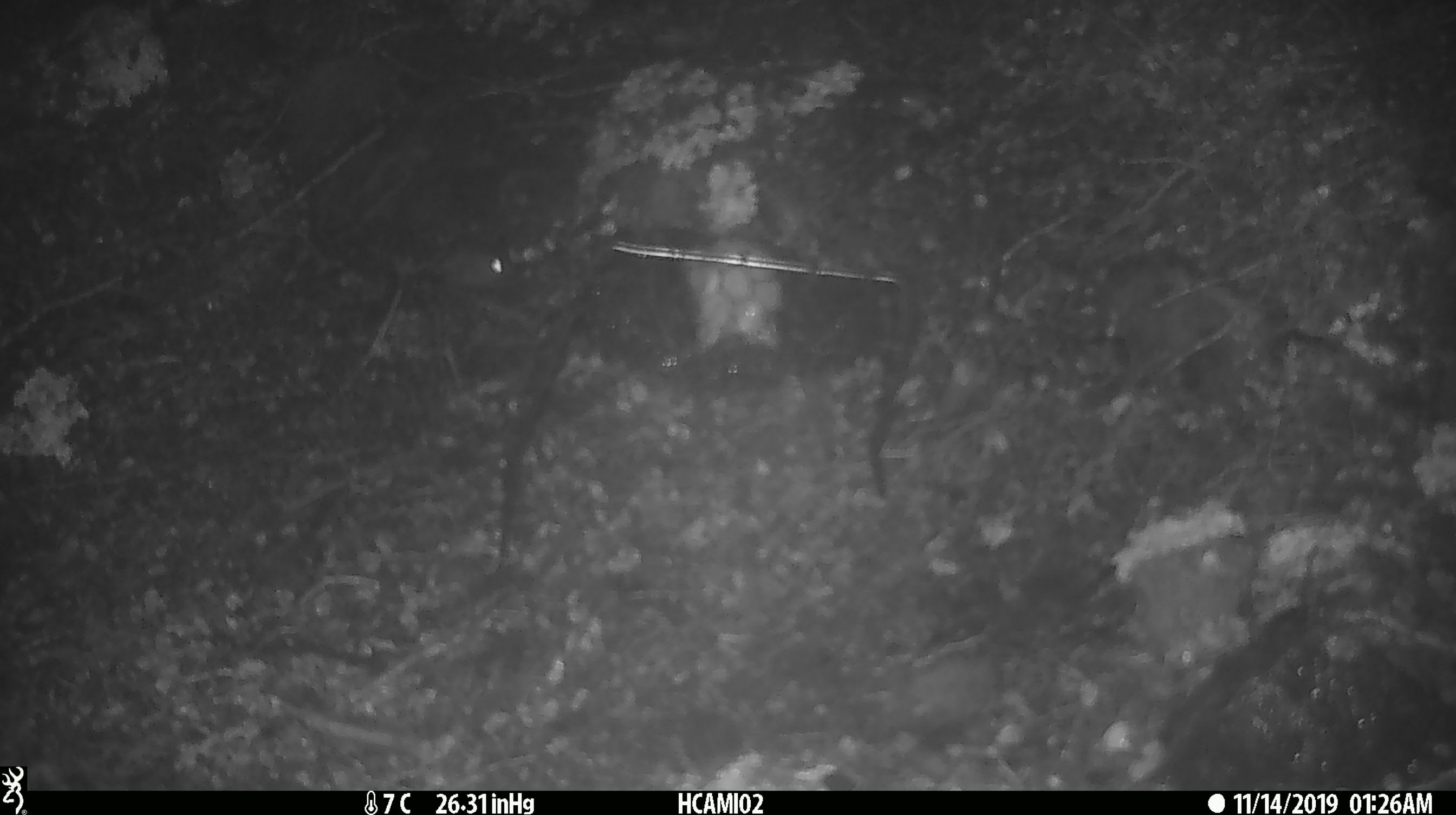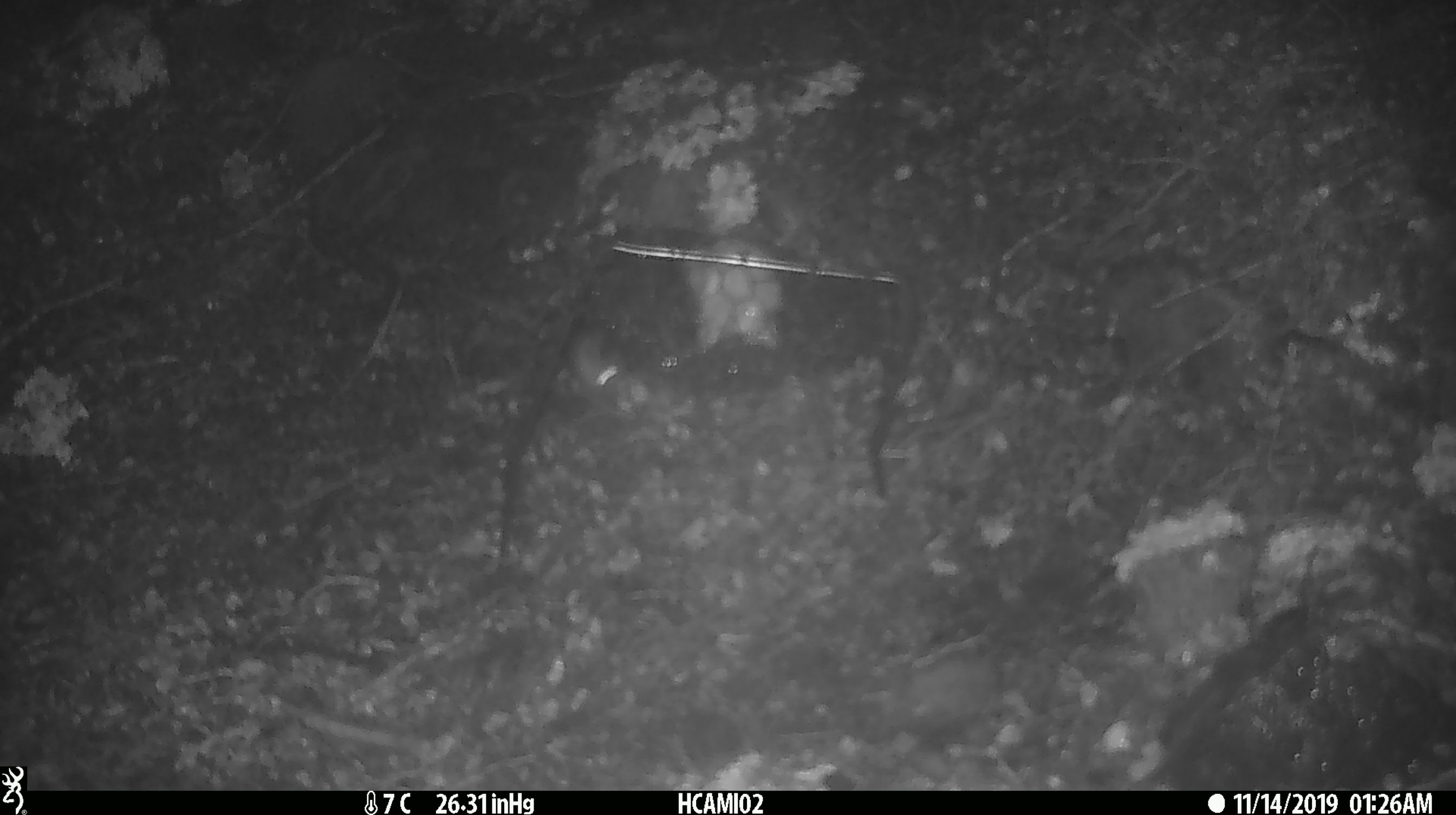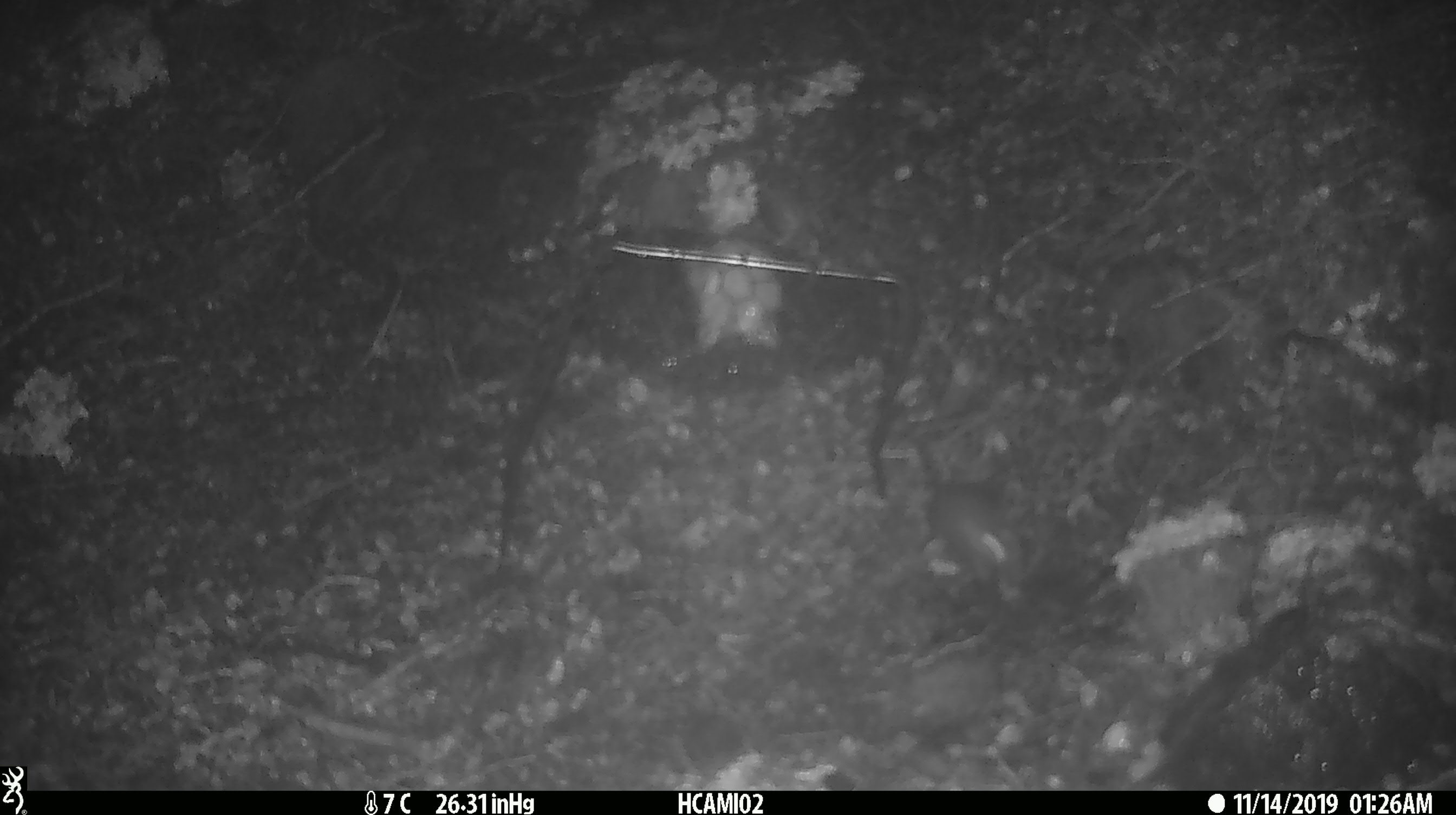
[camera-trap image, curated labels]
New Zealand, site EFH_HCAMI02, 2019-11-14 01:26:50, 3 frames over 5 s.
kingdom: Animalia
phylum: Chordata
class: Mammalia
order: Rodentia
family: Muridae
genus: Mus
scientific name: Mus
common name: mouse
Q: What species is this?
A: Mouse (Mus).